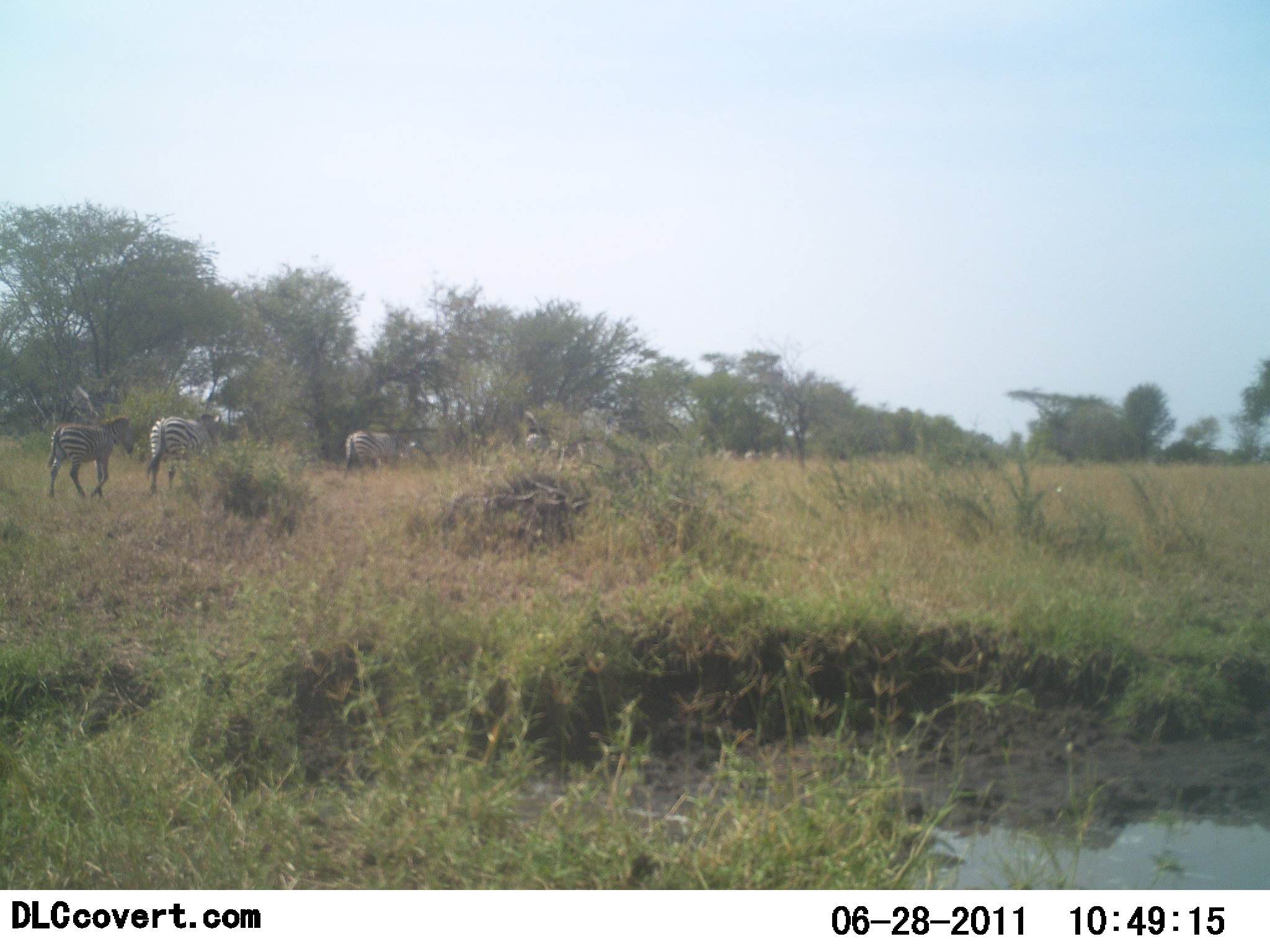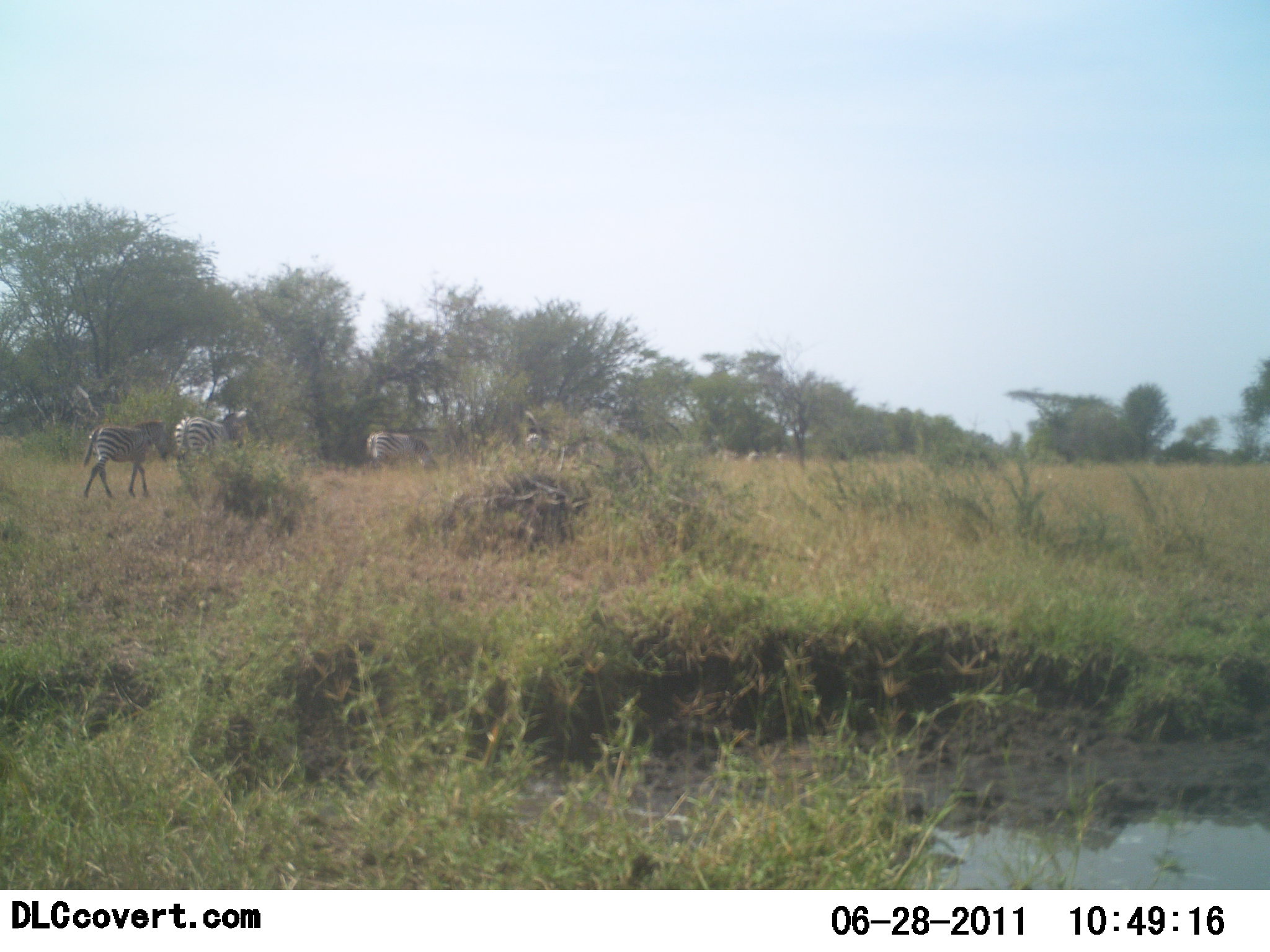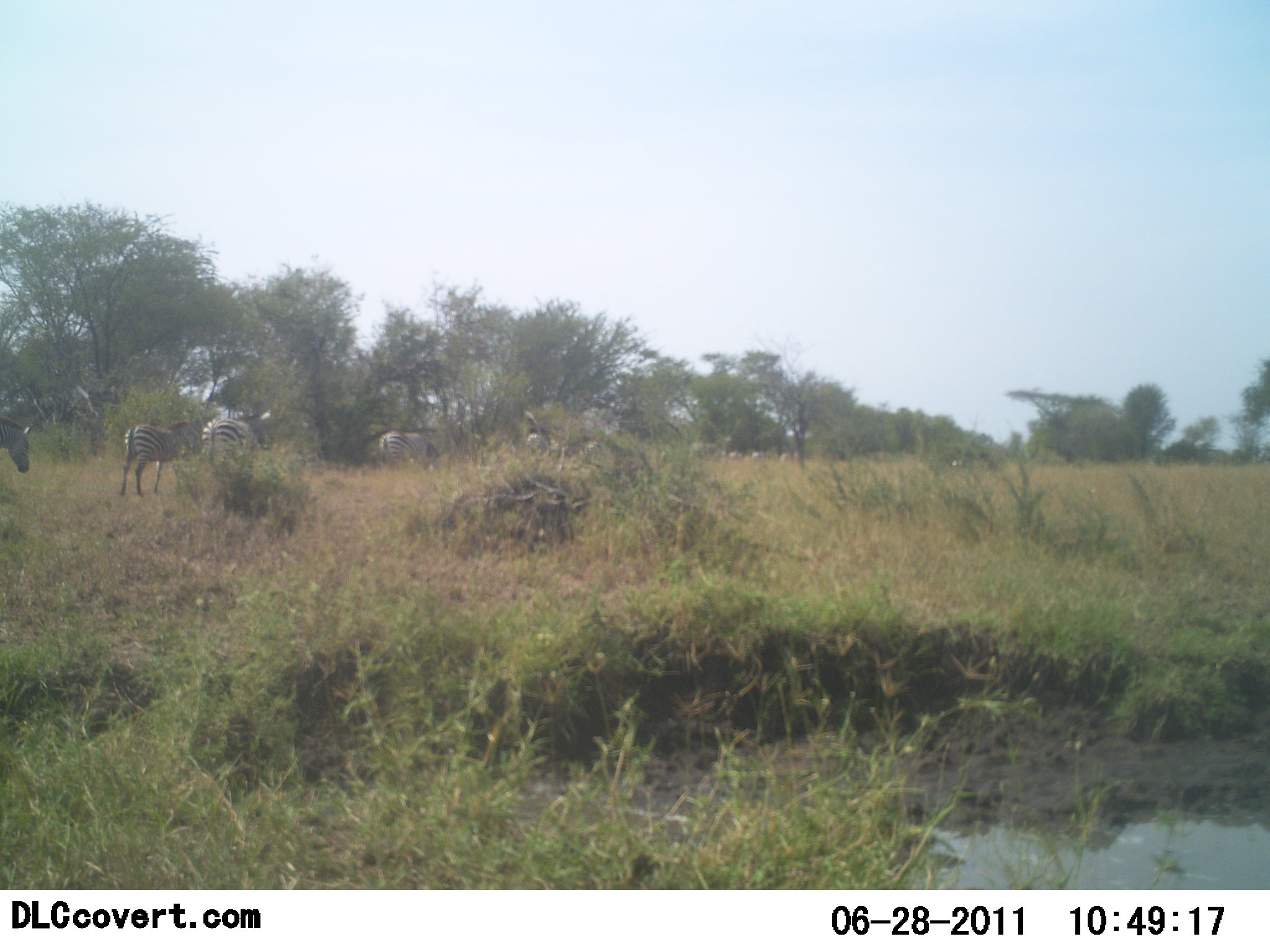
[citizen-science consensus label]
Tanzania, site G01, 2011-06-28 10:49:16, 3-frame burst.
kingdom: Animalia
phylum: Chordata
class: Mammalia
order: Perissodactyla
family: Equidae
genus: Equus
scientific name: Equus quagga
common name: plains zebra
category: zebra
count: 9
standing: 0%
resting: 0%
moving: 100%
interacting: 0%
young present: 0%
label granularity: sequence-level